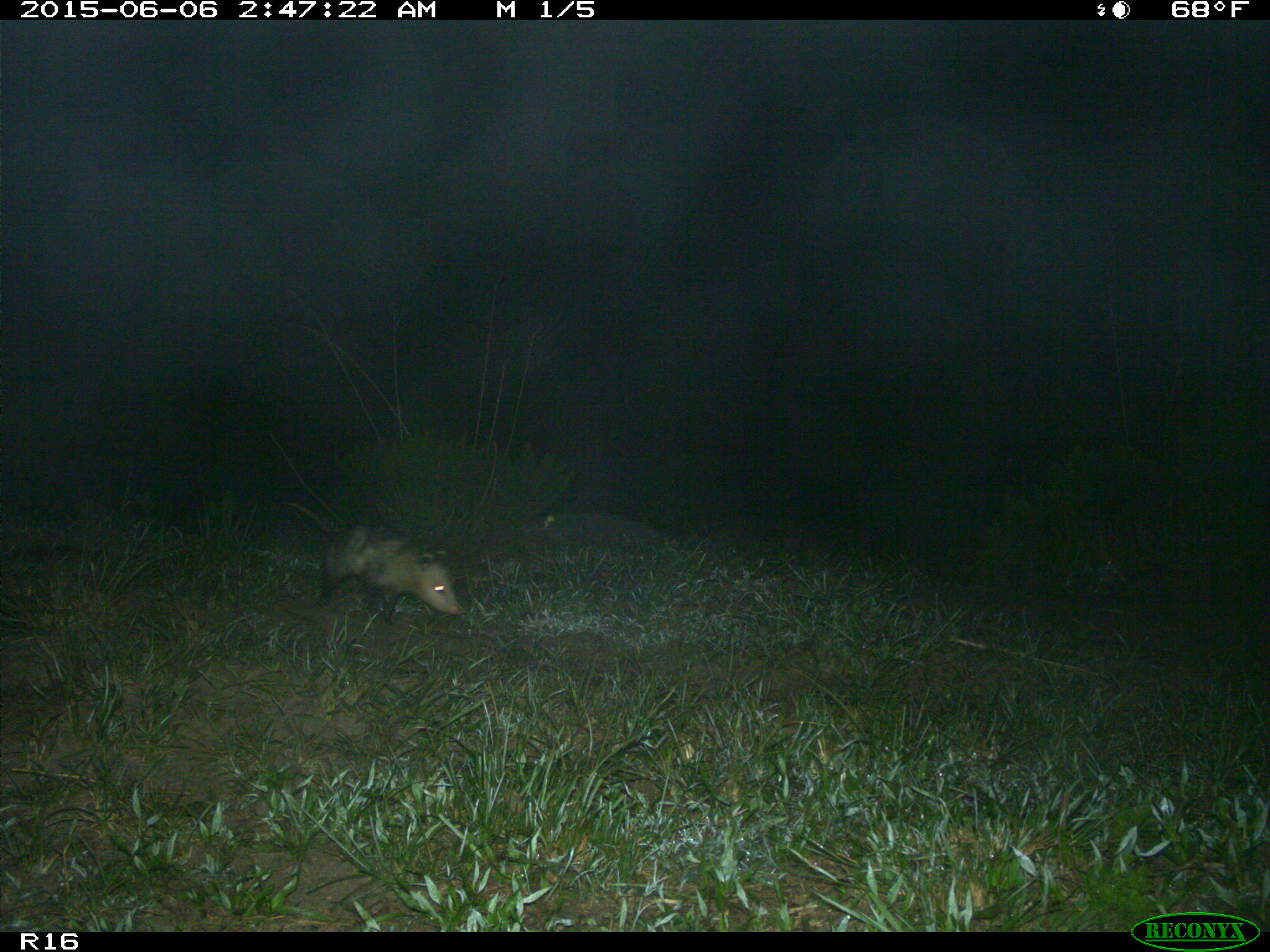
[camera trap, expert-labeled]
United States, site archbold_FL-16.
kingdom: Animalia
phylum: Chordata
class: Mammalia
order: Didelphimorphia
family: Didelphidae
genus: Didelphis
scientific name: Didelphis virginiana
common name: virginia opossum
Didelphis virginiana (virginia opossum).